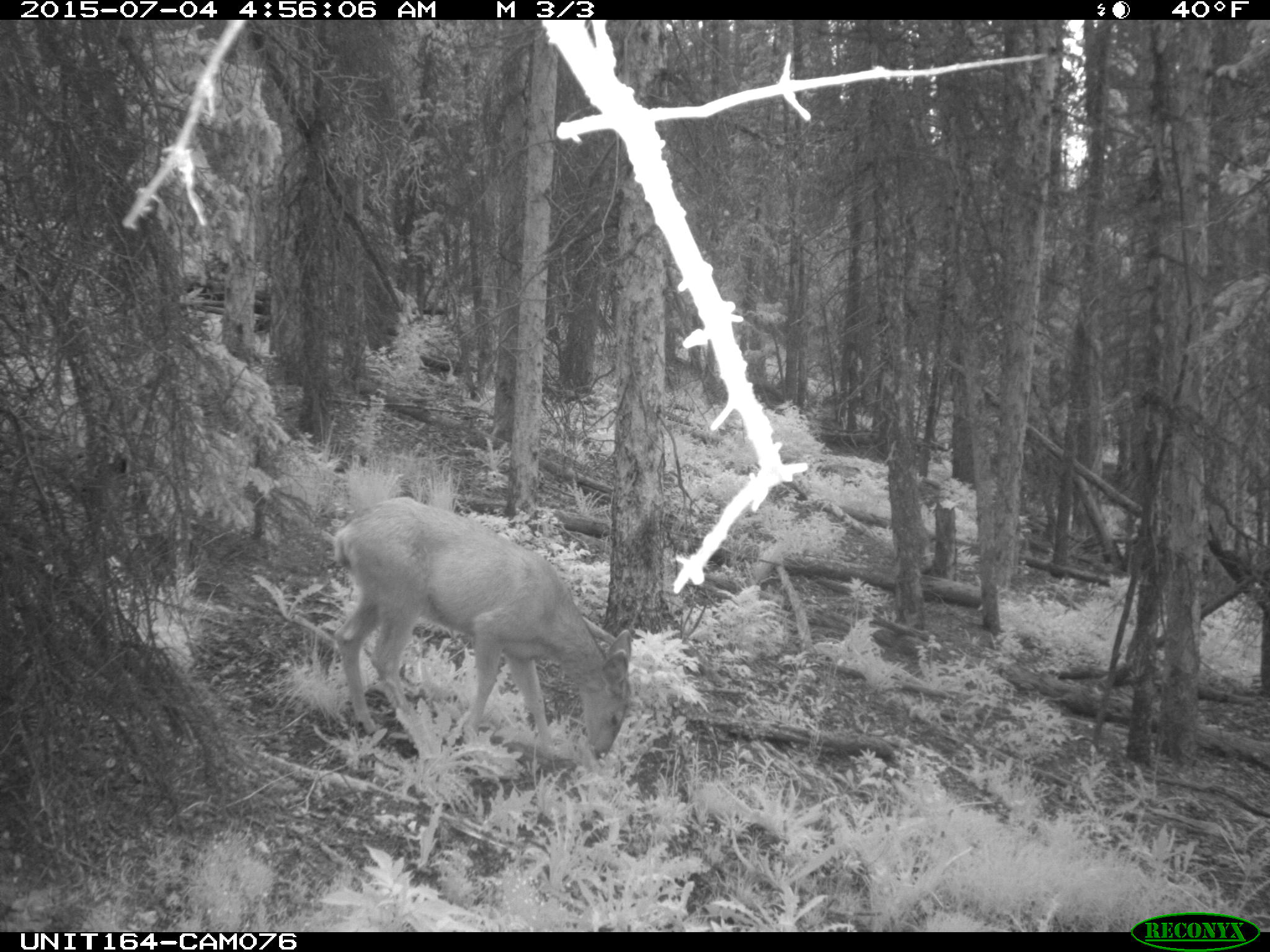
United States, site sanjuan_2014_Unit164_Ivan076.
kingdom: Animalia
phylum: Chordata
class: Mammalia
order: Artiodactyla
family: Cervidae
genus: Odocoileus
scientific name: Odocoileus hemionus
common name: mule deer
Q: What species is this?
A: Odocoileus hemionus (mule deer).